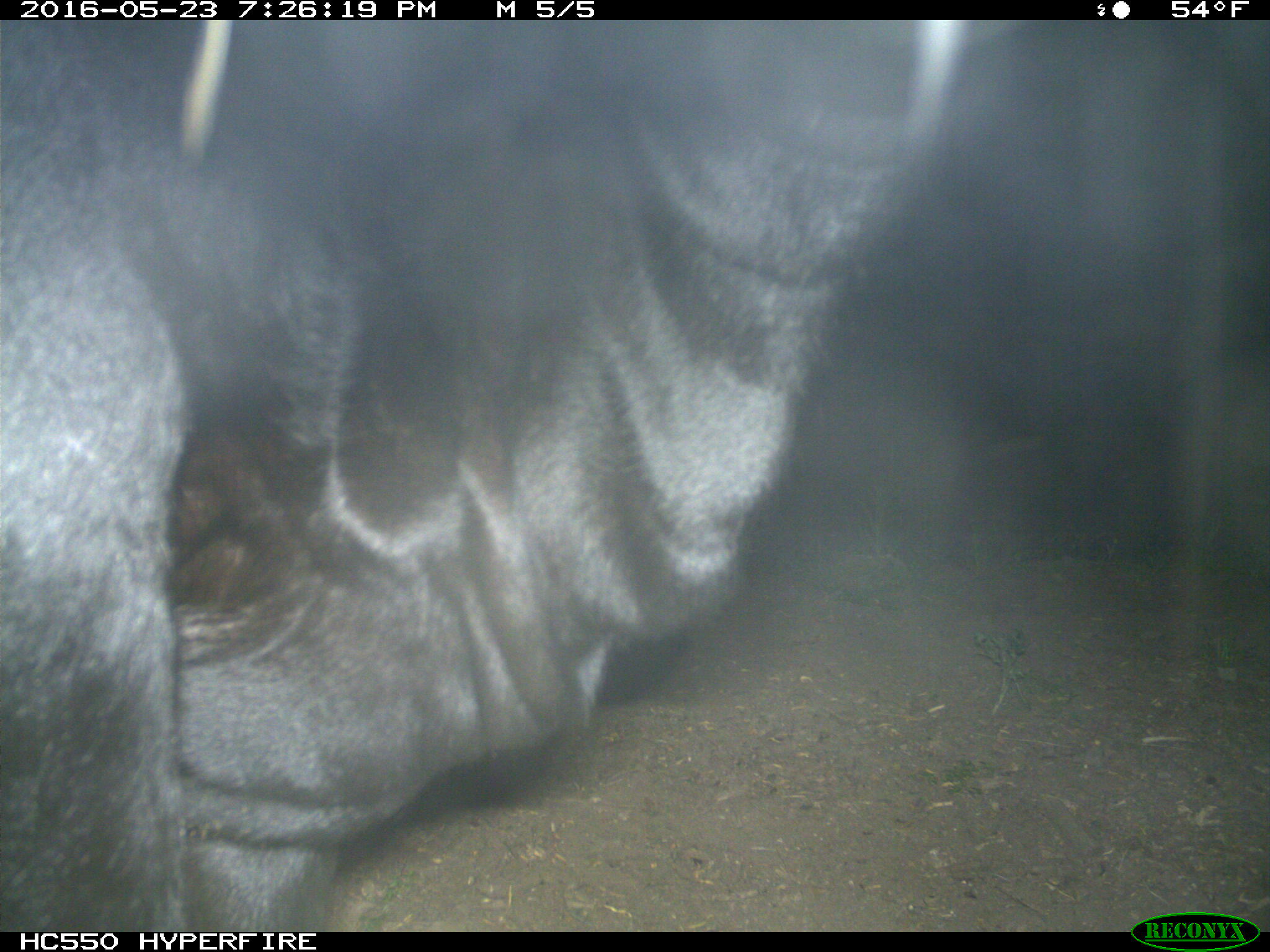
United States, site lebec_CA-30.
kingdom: Animalia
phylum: Chordata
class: Mammalia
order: Artiodactyla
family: Bovidae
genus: Bos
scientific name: Bos taurus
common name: domestic cow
Bos taurus (domestic cow).